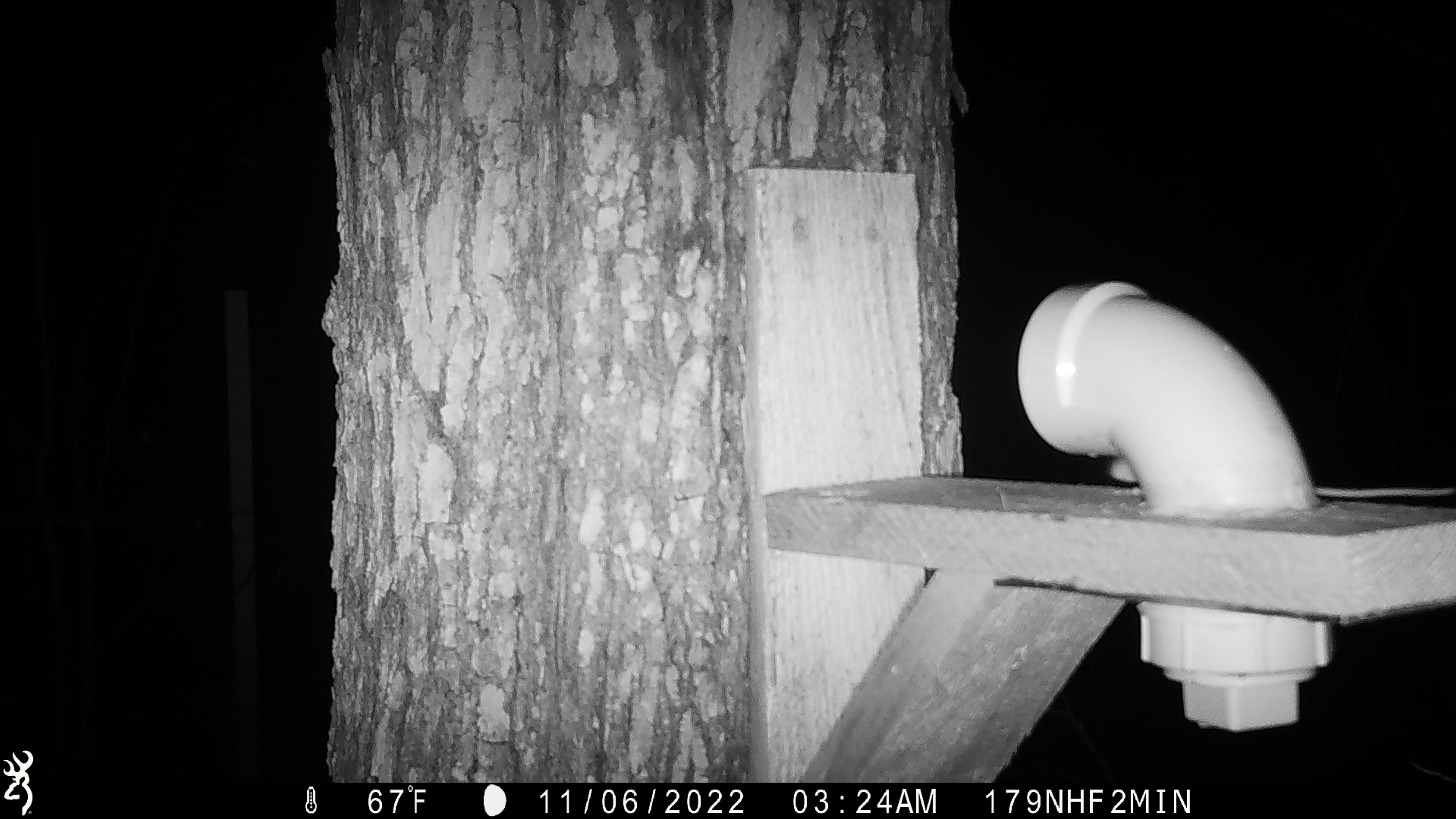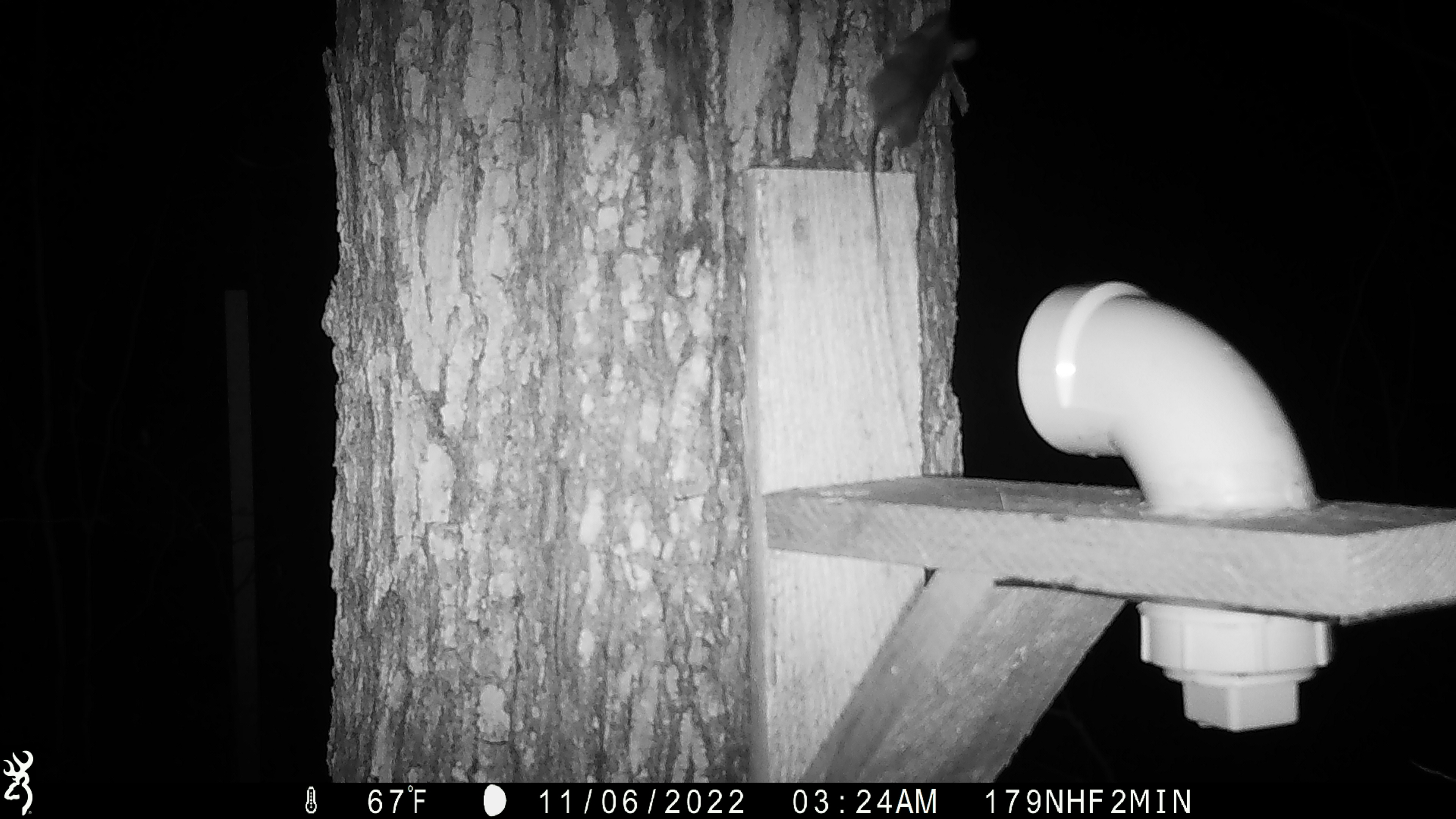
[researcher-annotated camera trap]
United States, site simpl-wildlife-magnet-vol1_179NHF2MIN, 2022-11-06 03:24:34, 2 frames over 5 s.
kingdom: Animalia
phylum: Chordata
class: Mammalia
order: Rodentia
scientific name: Rodentia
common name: mouse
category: mouse sp.